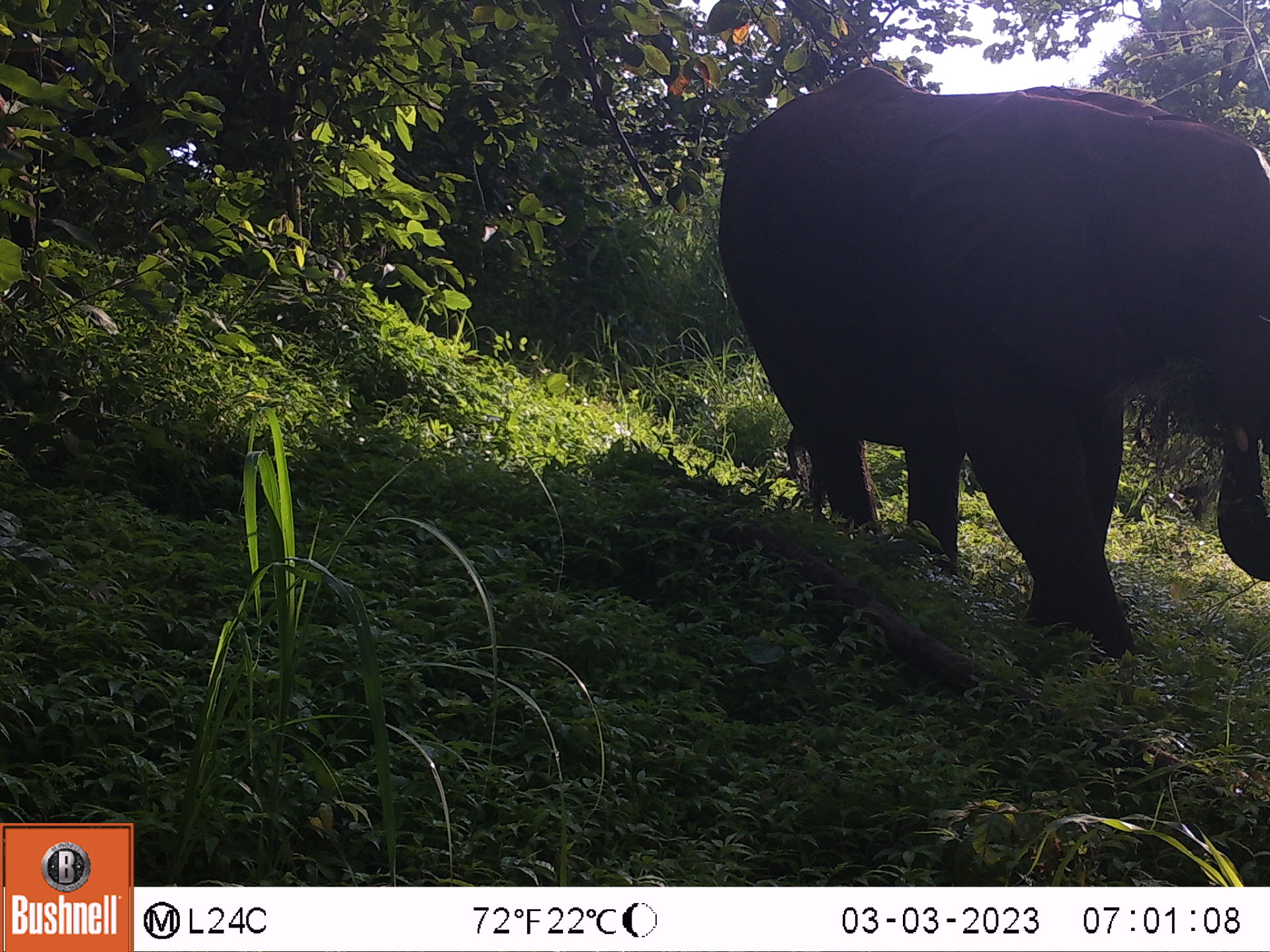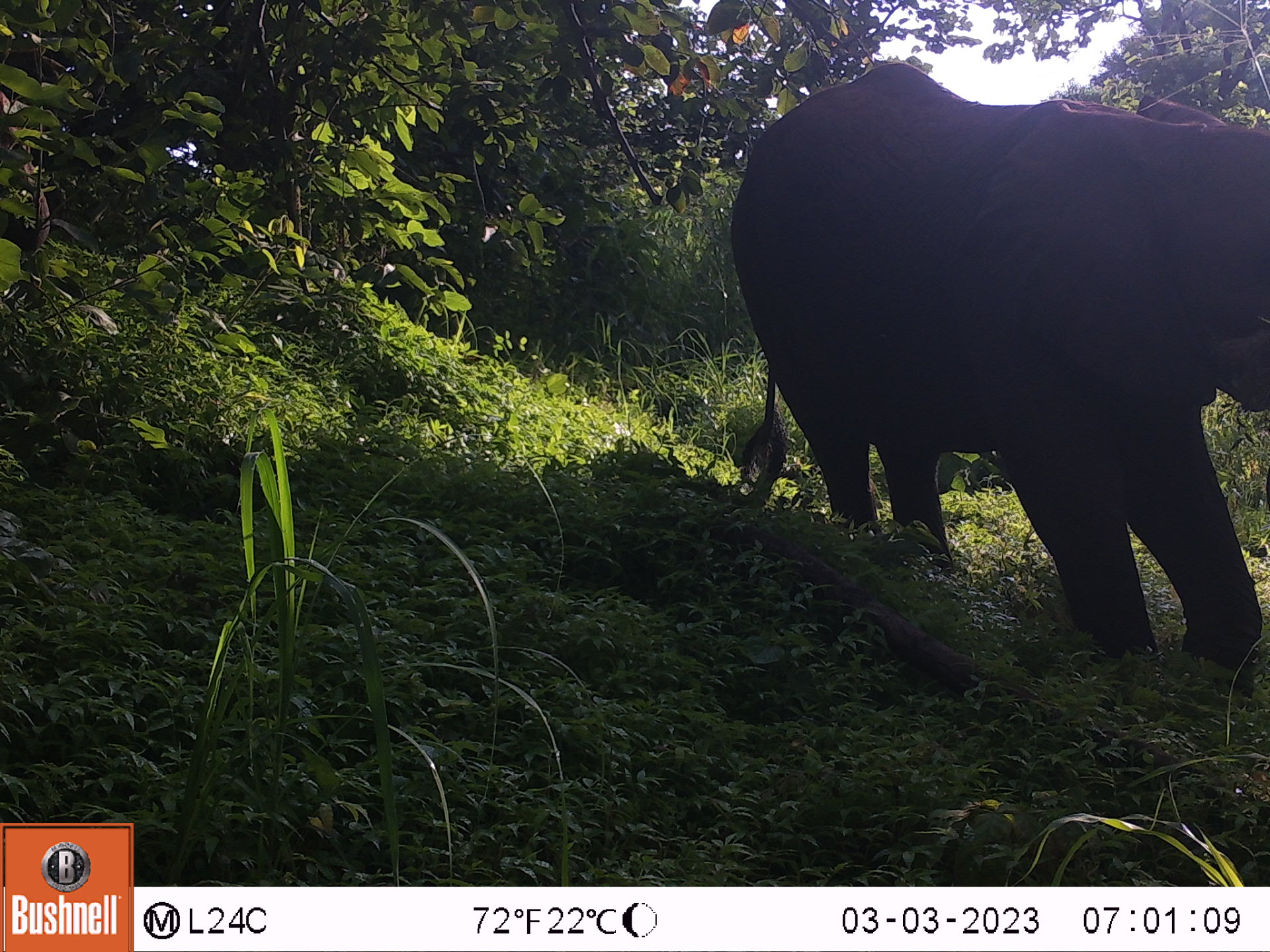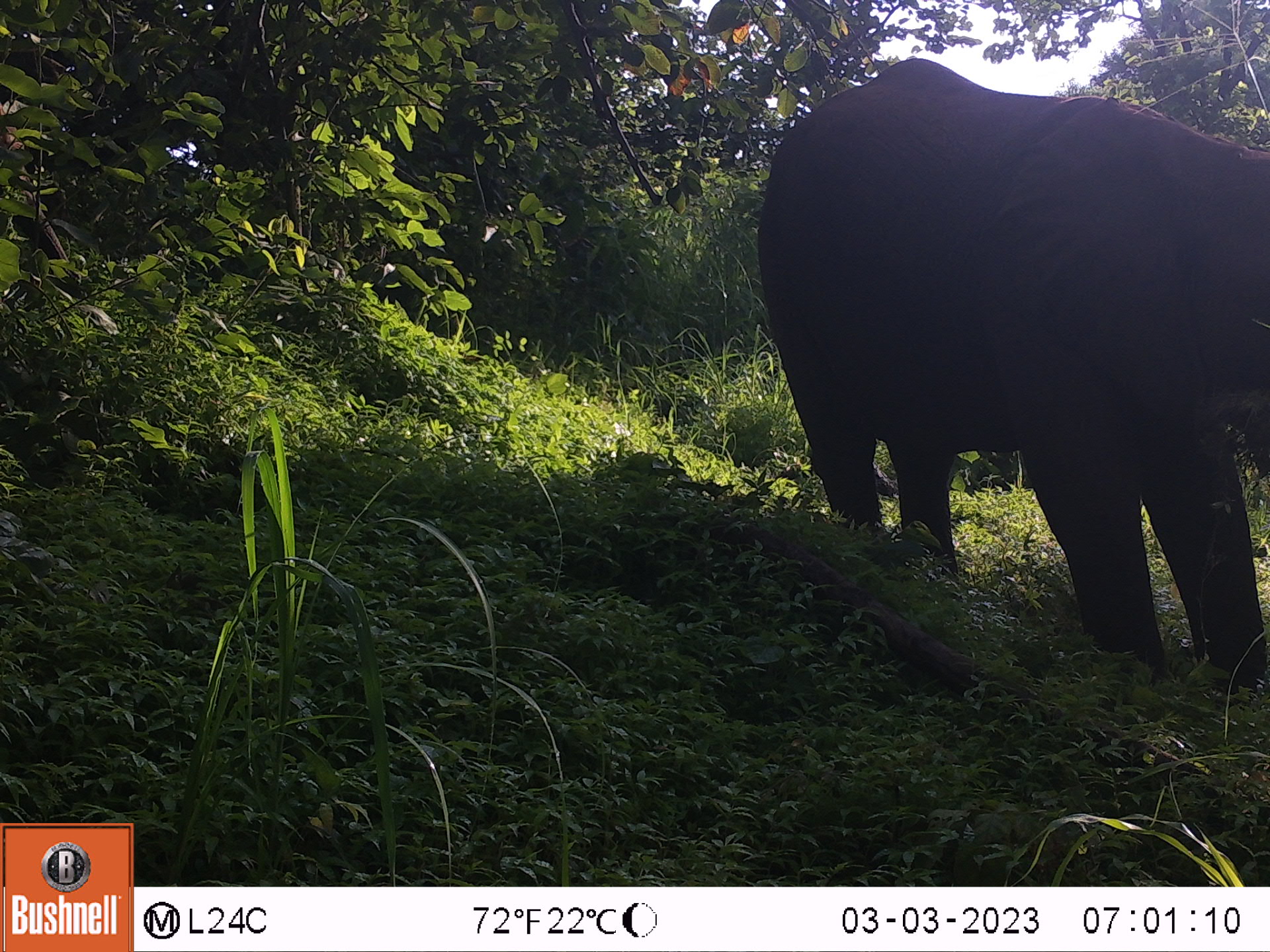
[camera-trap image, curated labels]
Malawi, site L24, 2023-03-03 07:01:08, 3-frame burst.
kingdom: Animalia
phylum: Chordata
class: Mammalia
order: Proboscidea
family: Elephantidae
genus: Loxodonta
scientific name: Loxodonta africana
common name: african savanna elephant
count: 1